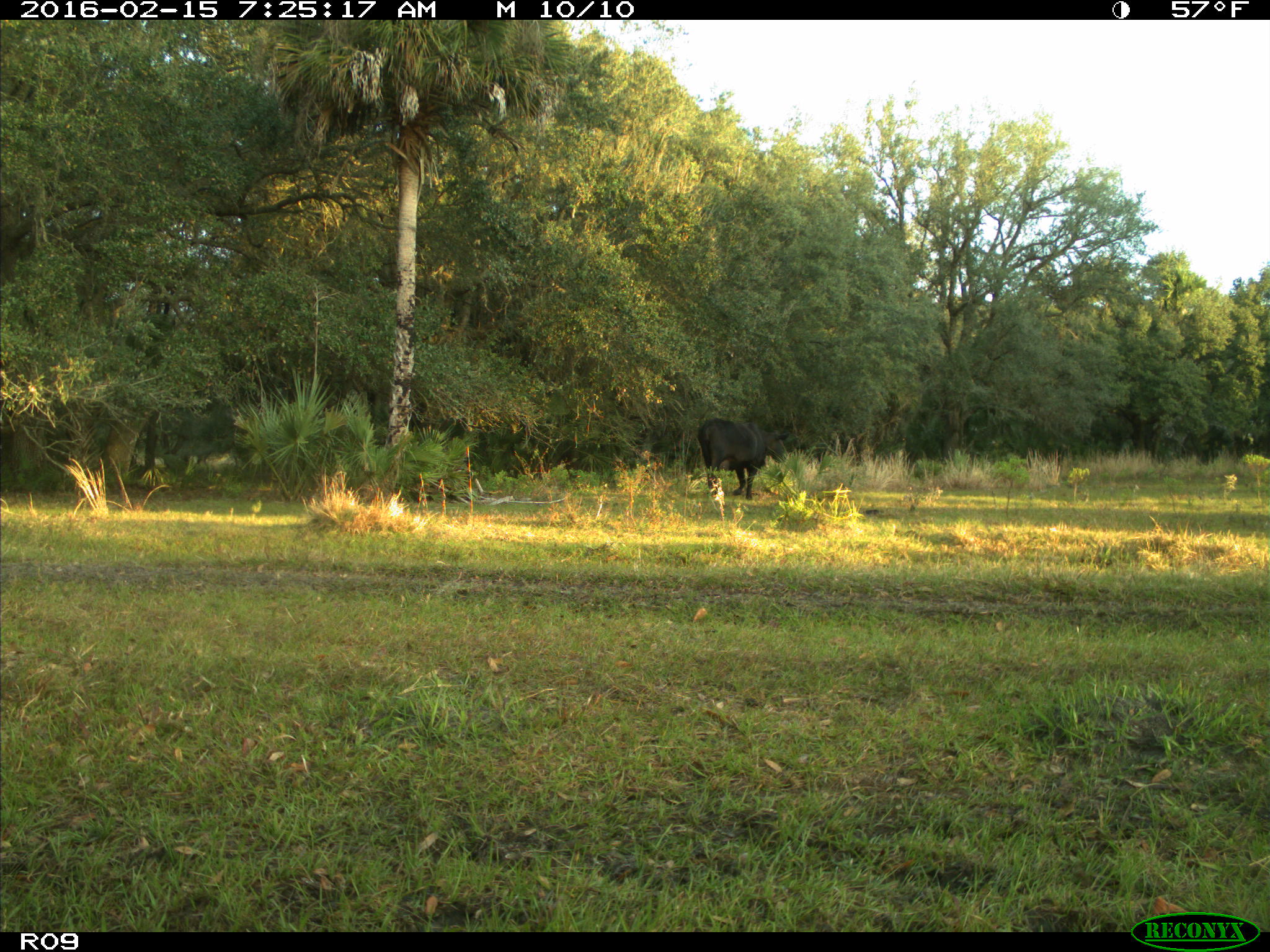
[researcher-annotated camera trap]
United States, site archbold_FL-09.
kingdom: Animalia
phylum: Chordata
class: Mammalia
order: Artiodactyla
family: Bovidae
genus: Bos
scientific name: Bos taurus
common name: domestic cow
Bos taurus (domestic cow).